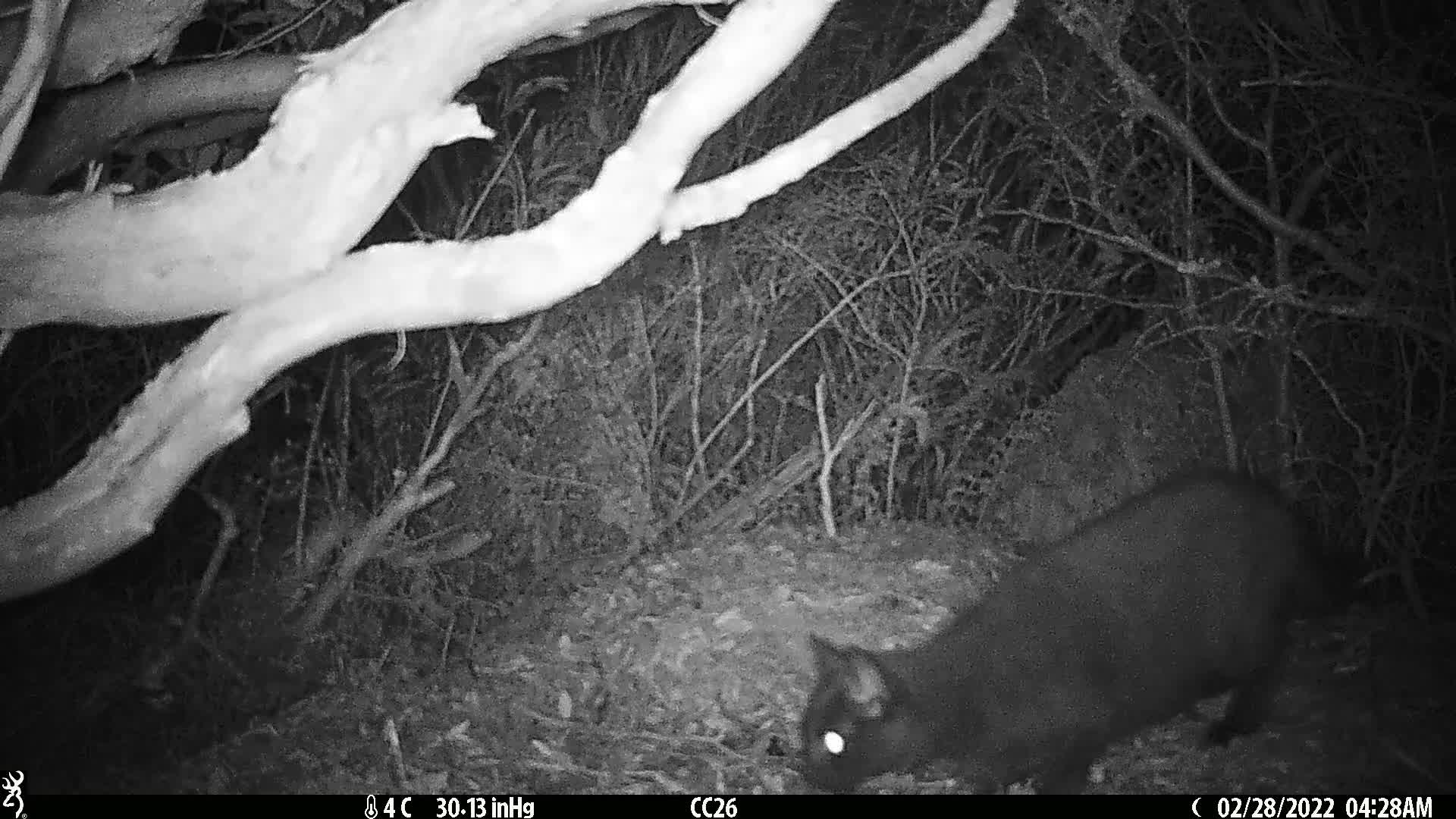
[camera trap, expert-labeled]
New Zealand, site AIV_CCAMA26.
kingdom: Animalia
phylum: Chordata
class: Mammalia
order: Carnivora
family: Felidae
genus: Felis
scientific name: Felis catus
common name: domestic cat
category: cat